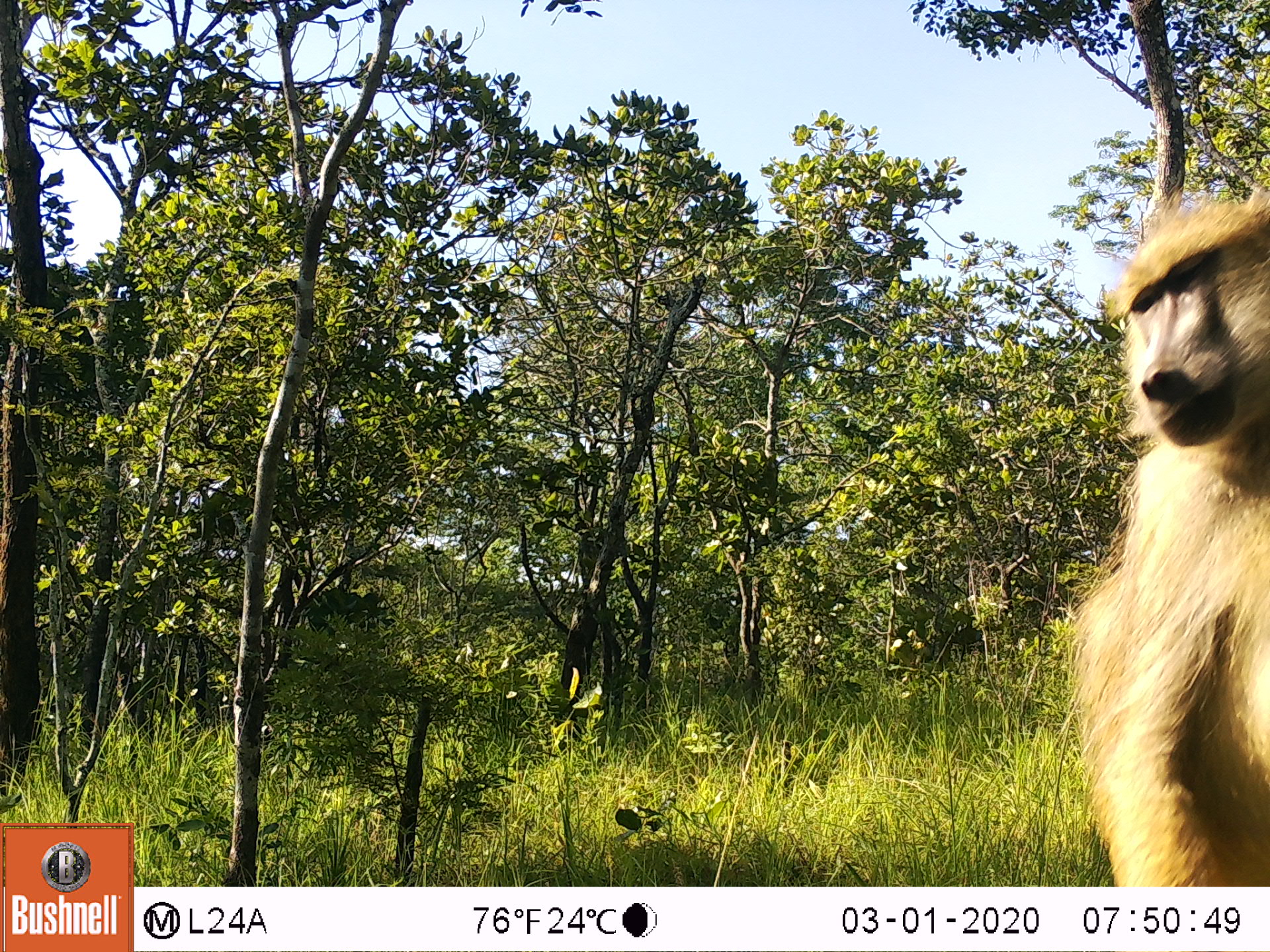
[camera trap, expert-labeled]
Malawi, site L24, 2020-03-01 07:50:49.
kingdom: Animalia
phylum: Chordata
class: Mammalia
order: Primates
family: Cercopithecidae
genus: Papio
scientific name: Papio cynocephalus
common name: yellow baboon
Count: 1.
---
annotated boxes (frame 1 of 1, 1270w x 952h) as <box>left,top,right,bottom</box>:
yellow baboon: <box>1067,181,1268,877</box>